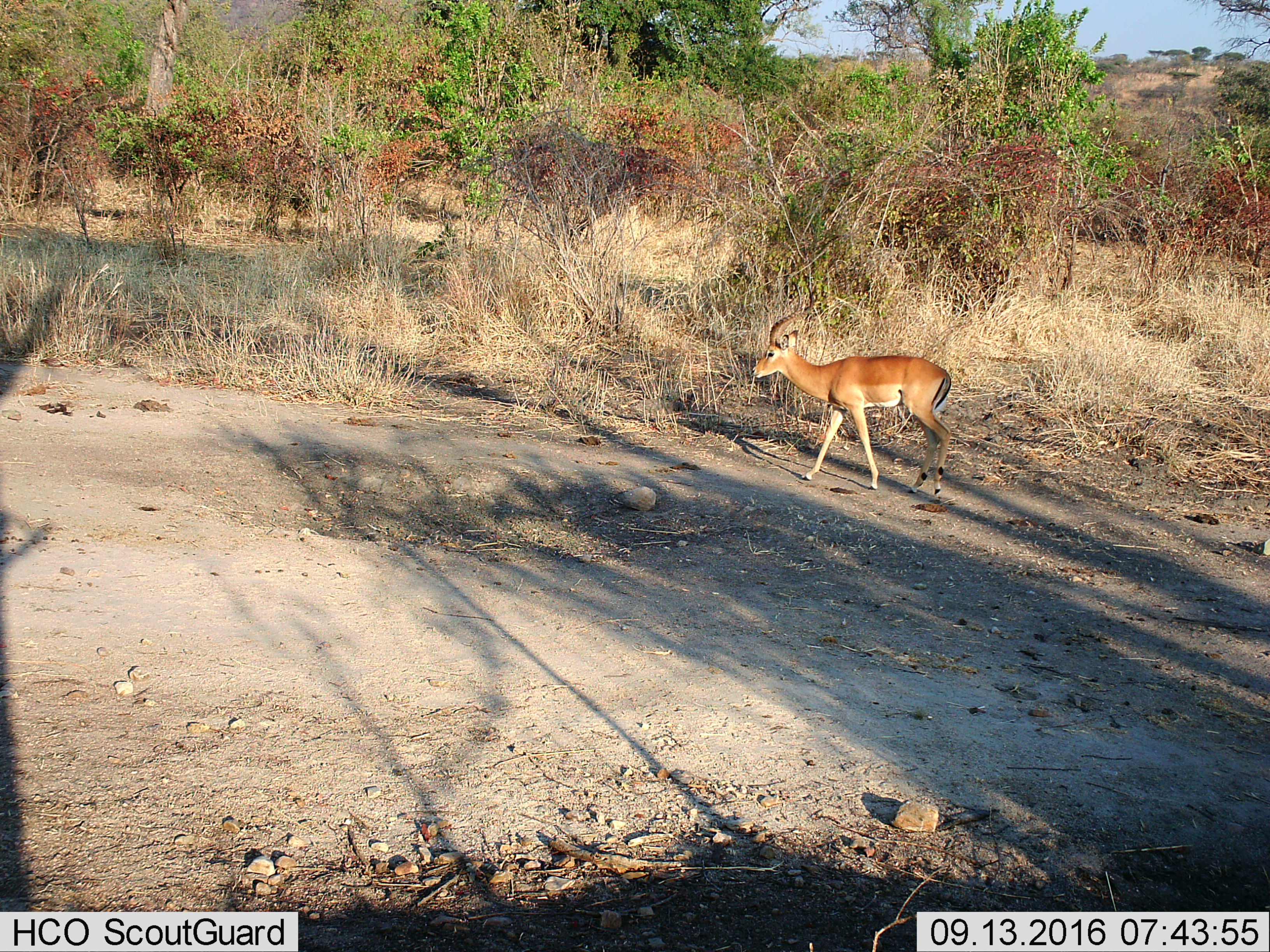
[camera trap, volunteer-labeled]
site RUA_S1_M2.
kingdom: Animalia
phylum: Chordata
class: Mammalia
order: Artiodactyla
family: Bovidae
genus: Aepyceros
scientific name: Aepyceros melampus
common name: impala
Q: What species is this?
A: Impala (Aepyceros melampus).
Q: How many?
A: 1.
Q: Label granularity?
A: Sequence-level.